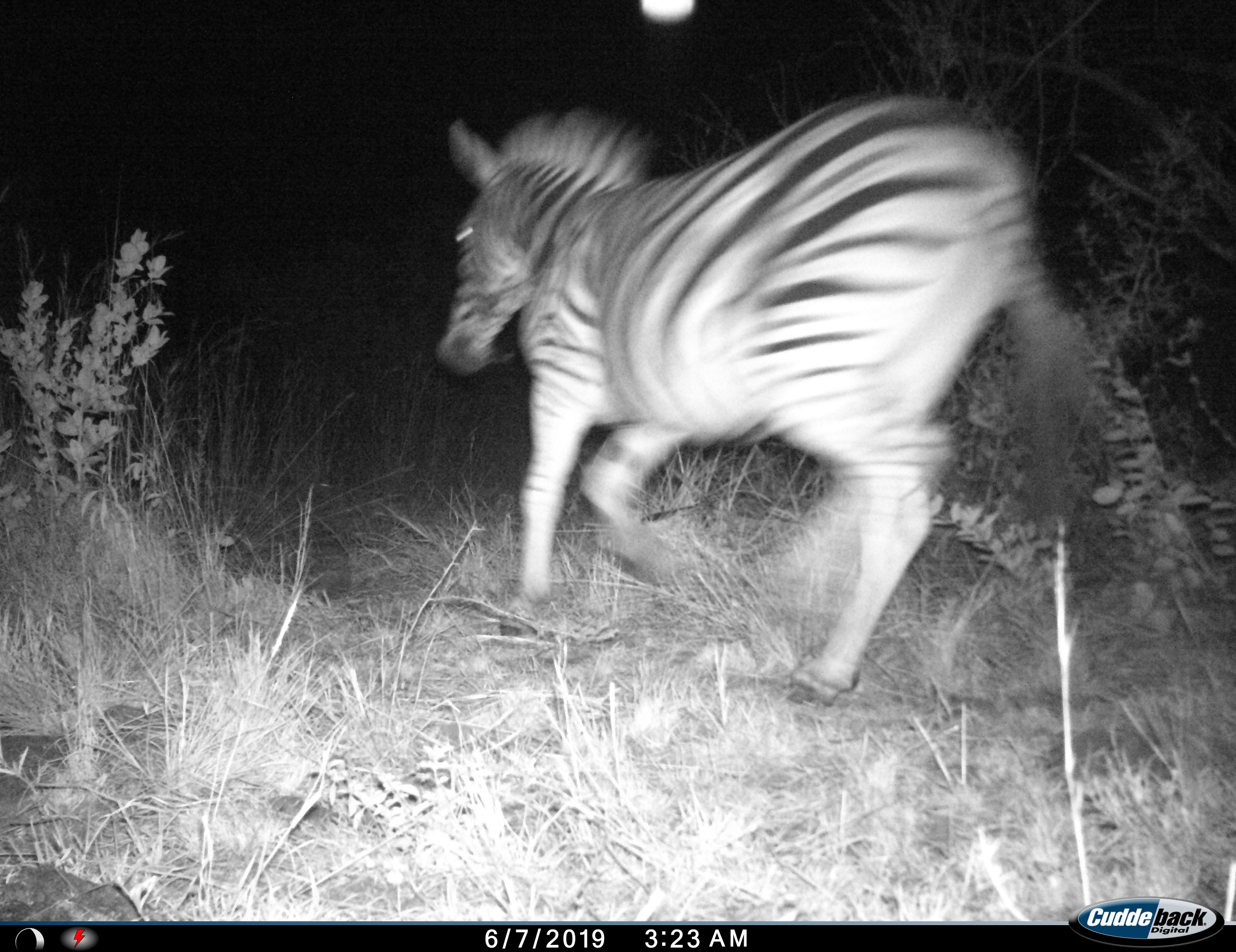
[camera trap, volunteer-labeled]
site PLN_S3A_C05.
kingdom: Animalia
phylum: Chordata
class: Mammalia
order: Perissodactyla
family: Equidae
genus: Equus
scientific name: Equus quagga burchellii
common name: burchell's zebra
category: zebraburchells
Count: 1.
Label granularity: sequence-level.